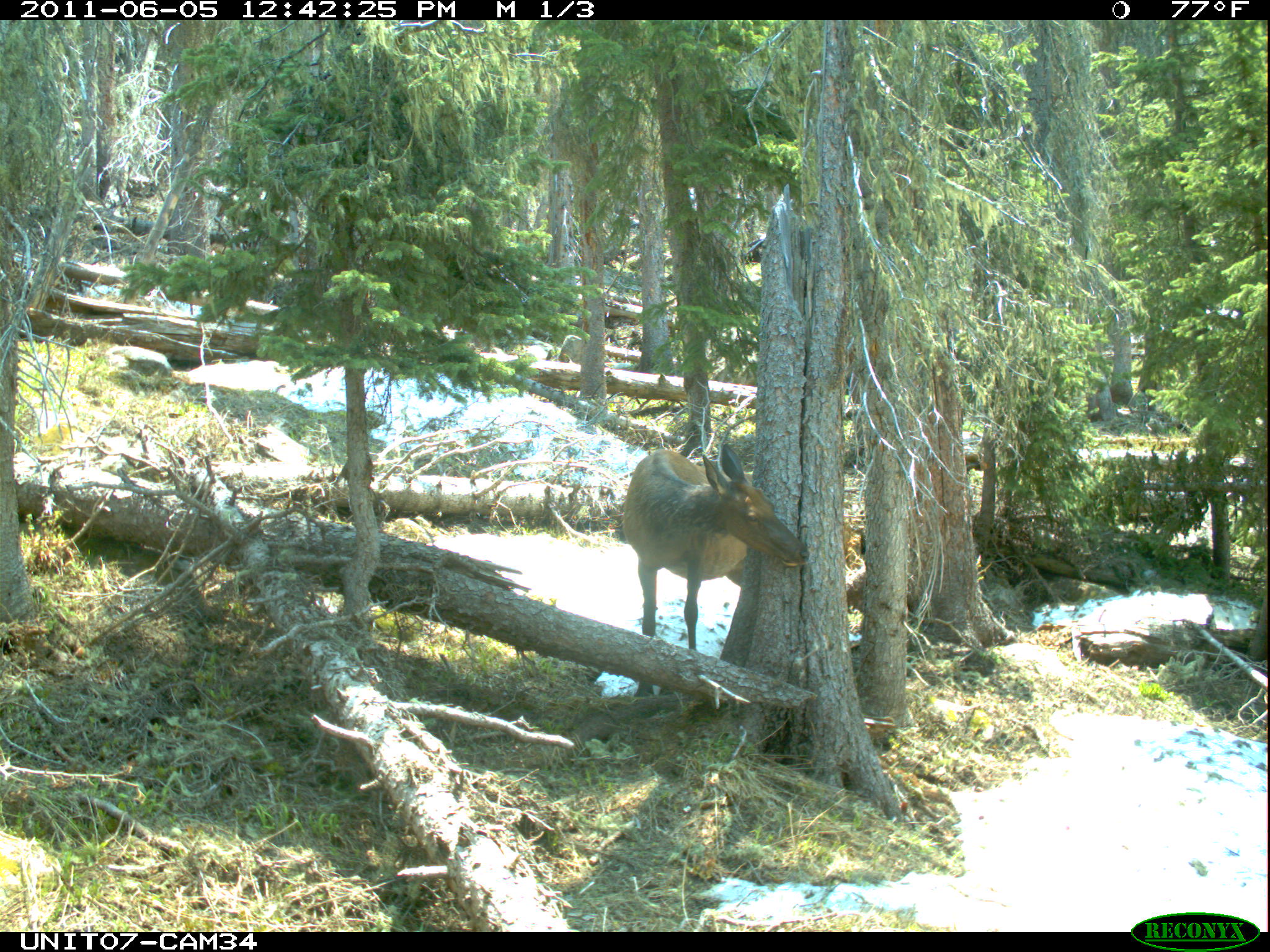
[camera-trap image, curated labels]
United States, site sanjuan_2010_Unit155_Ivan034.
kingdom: Animalia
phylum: Chordata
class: Mammalia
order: Artiodactyla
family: Cervidae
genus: Cervus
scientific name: Cervus elaphus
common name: red deer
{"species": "Cervus elaphus (red deer)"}